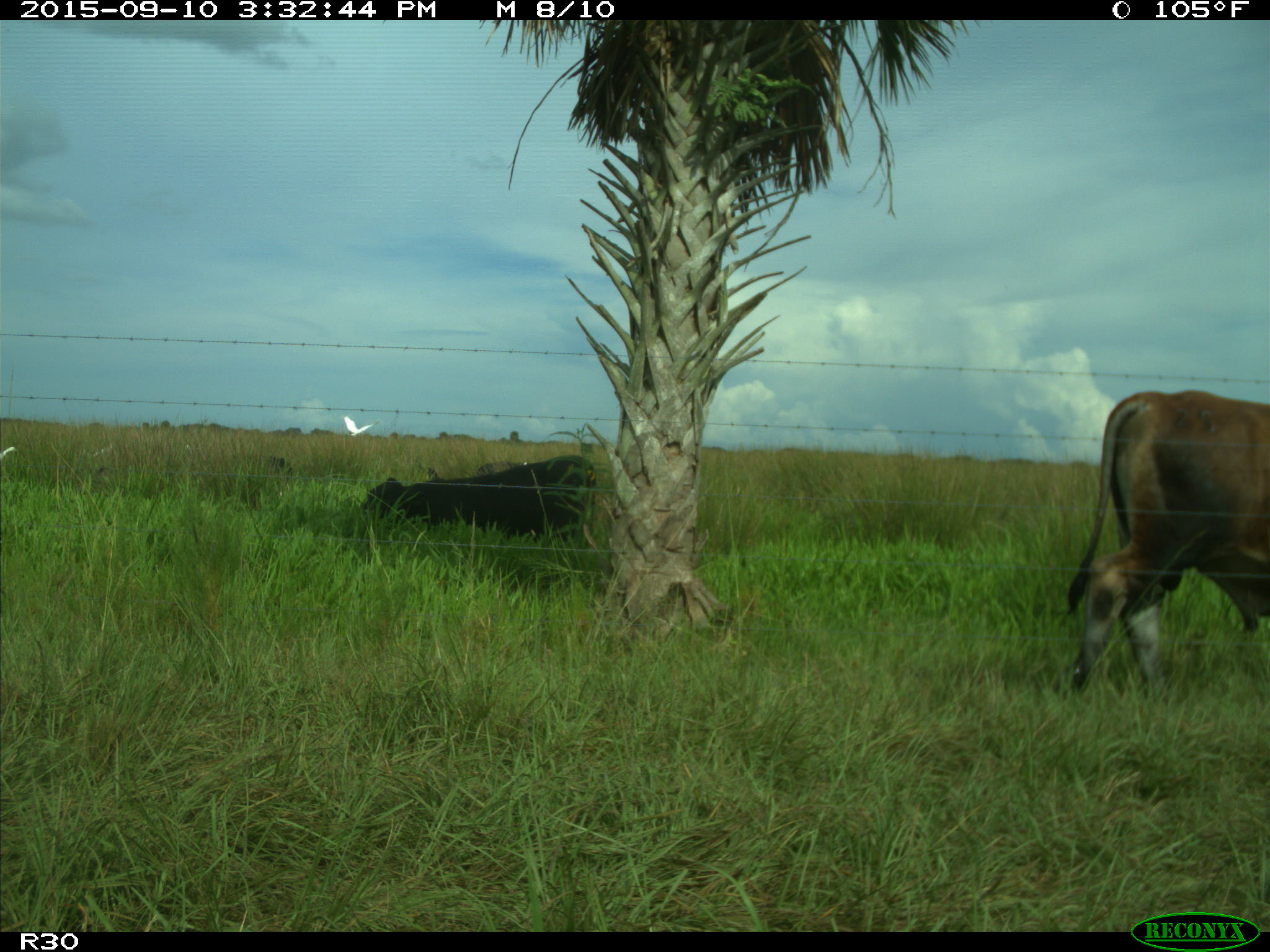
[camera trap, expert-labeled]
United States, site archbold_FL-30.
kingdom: Animalia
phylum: Chordata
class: Mammalia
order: Artiodactyla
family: Bovidae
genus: Bos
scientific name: Bos taurus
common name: domestic cow